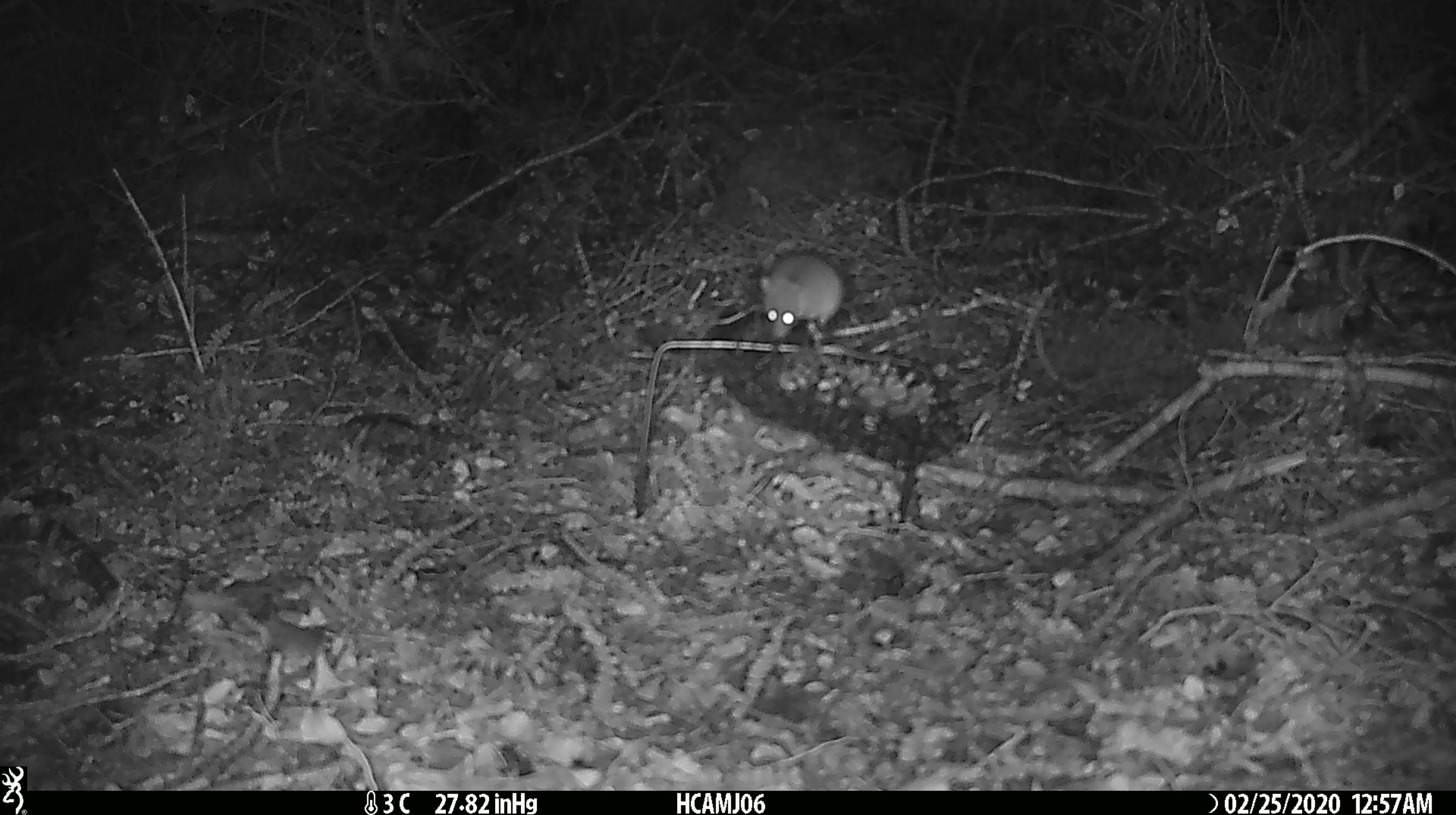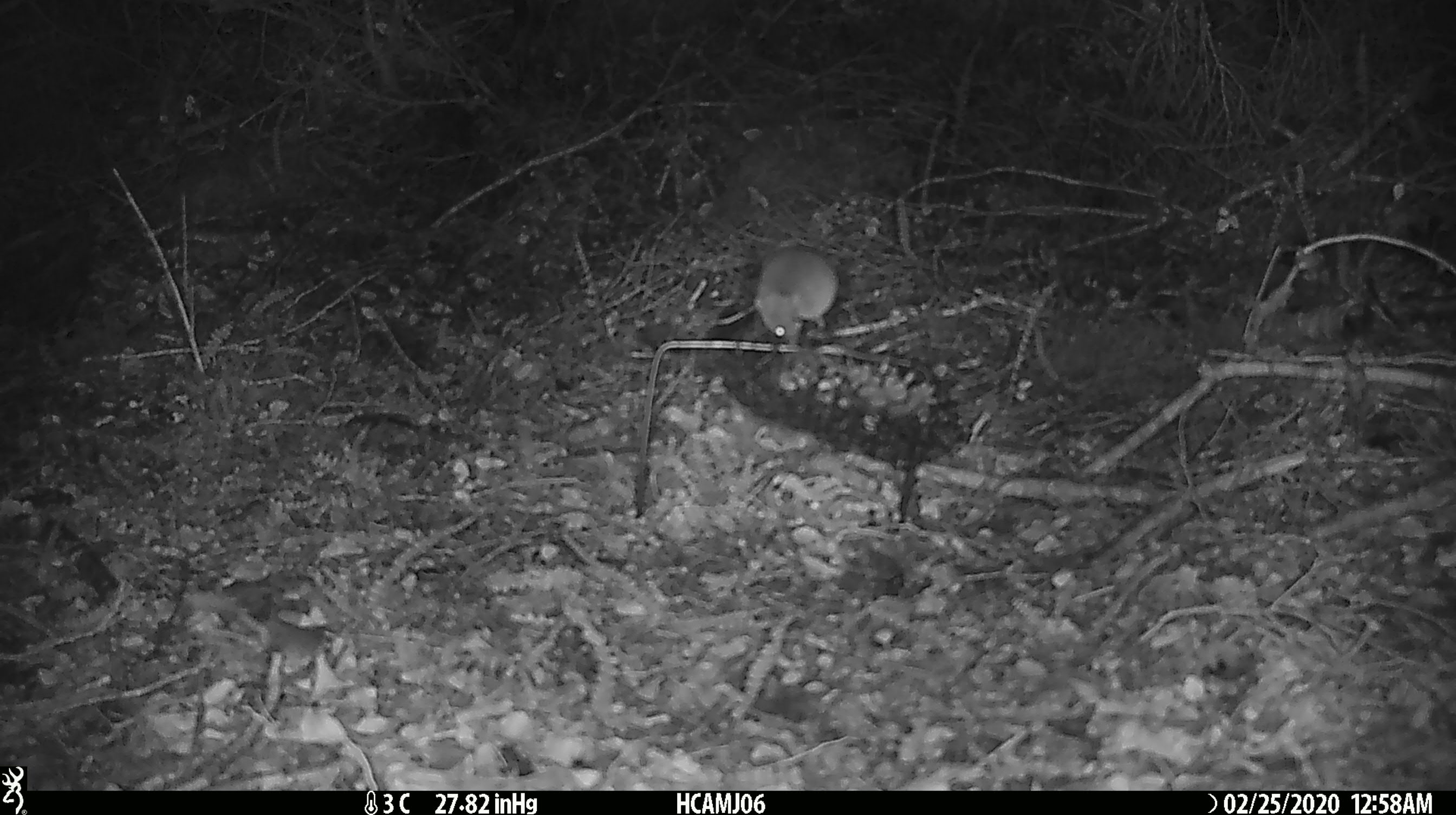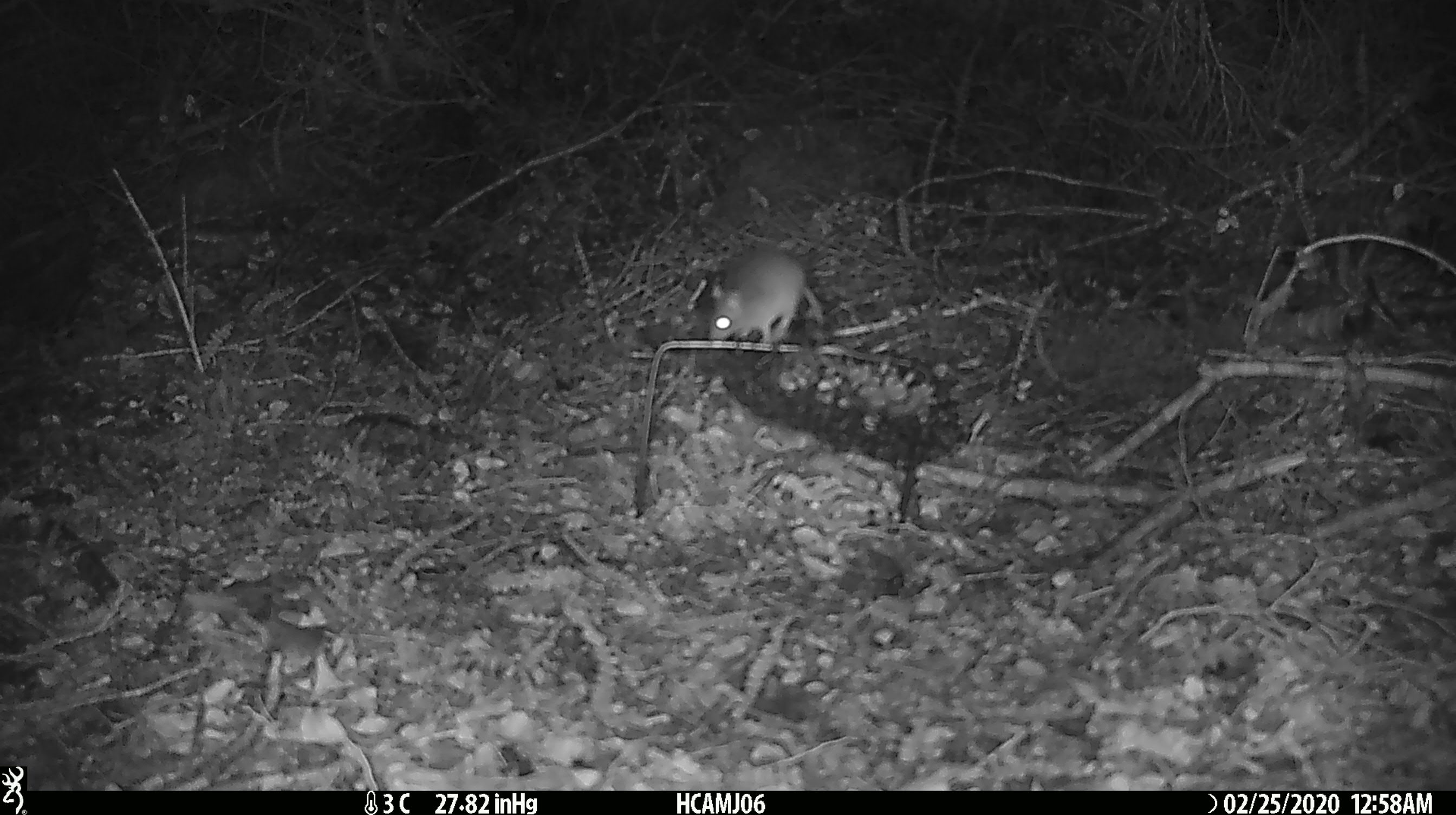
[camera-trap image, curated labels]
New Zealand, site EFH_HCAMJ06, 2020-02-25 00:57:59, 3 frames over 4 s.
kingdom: Animalia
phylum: Chordata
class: Mammalia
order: Rodentia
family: Muridae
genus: Mus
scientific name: Mus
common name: mouse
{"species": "mouse (Mus)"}